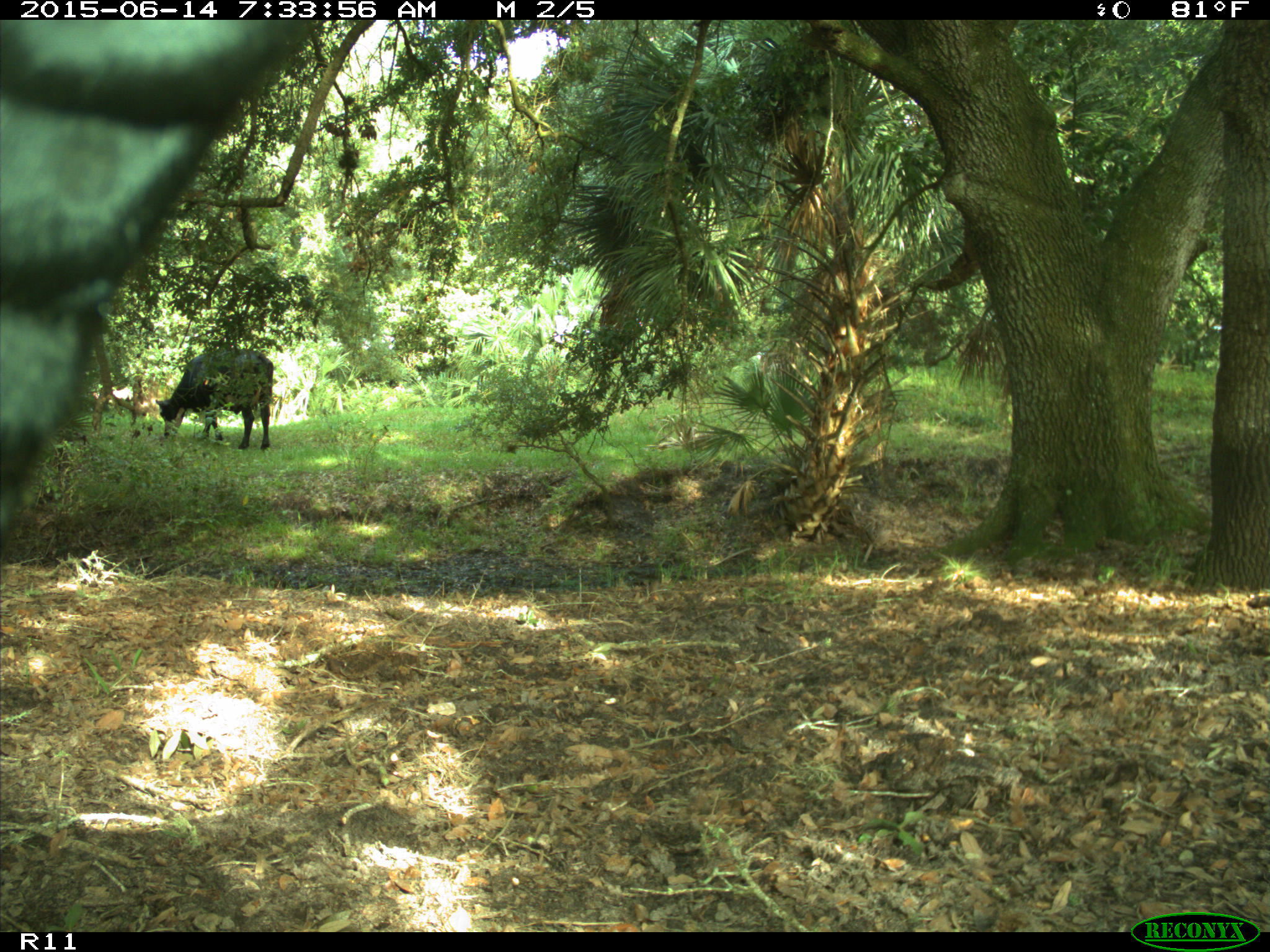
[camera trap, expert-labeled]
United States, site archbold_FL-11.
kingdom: Animalia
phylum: Chordata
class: Mammalia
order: Artiodactyla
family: Bovidae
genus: Bos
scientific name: Bos taurus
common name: domestic cow